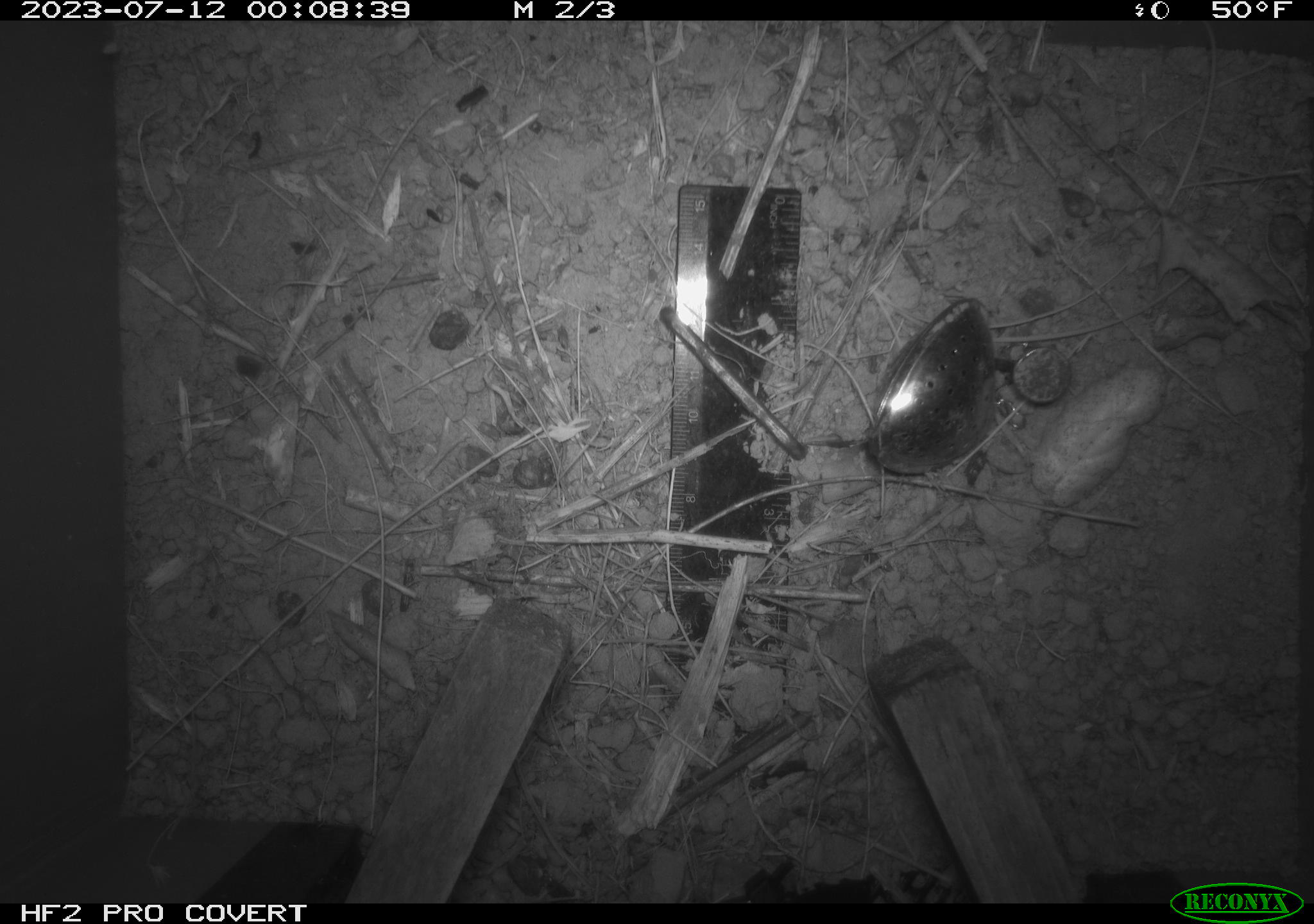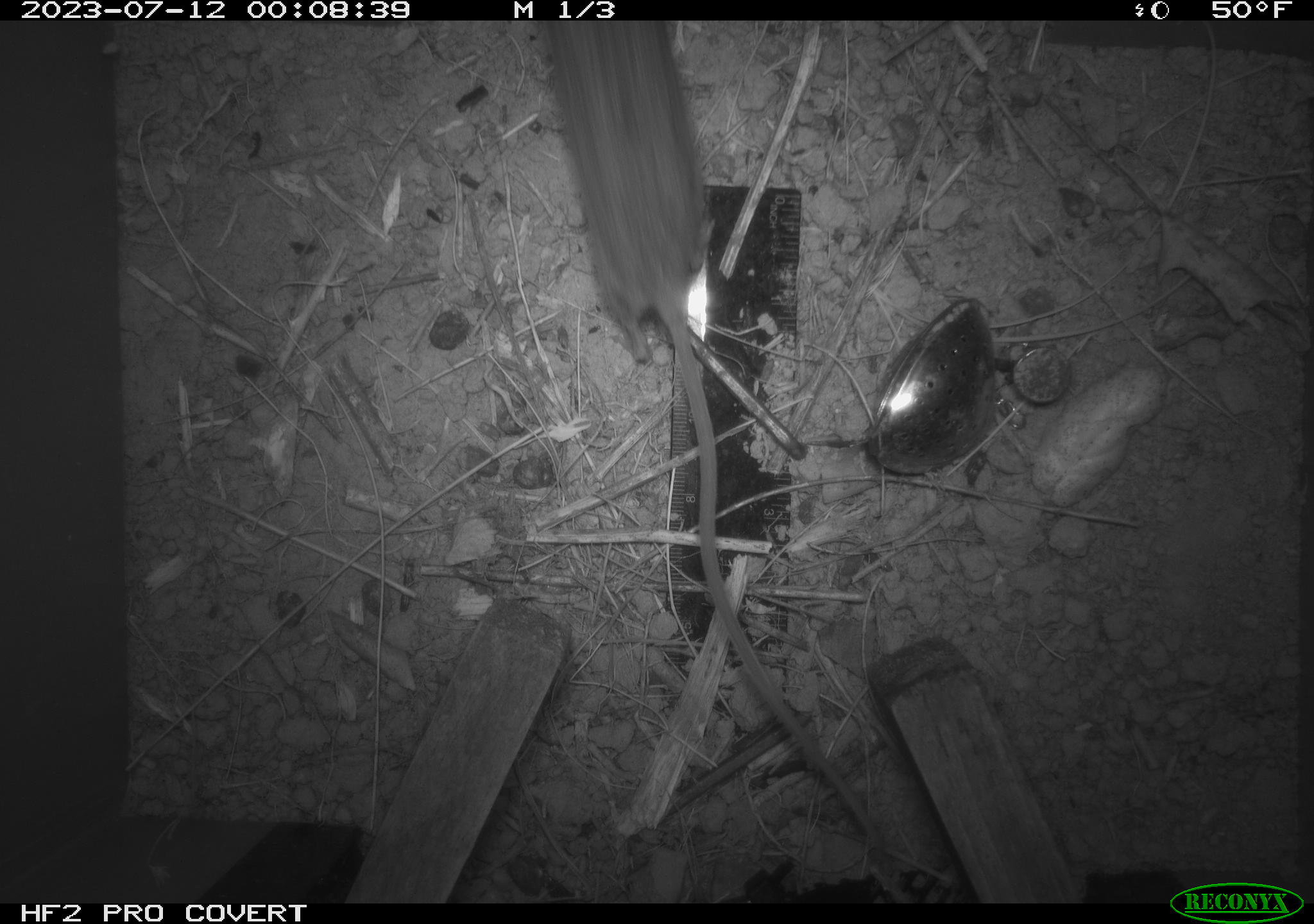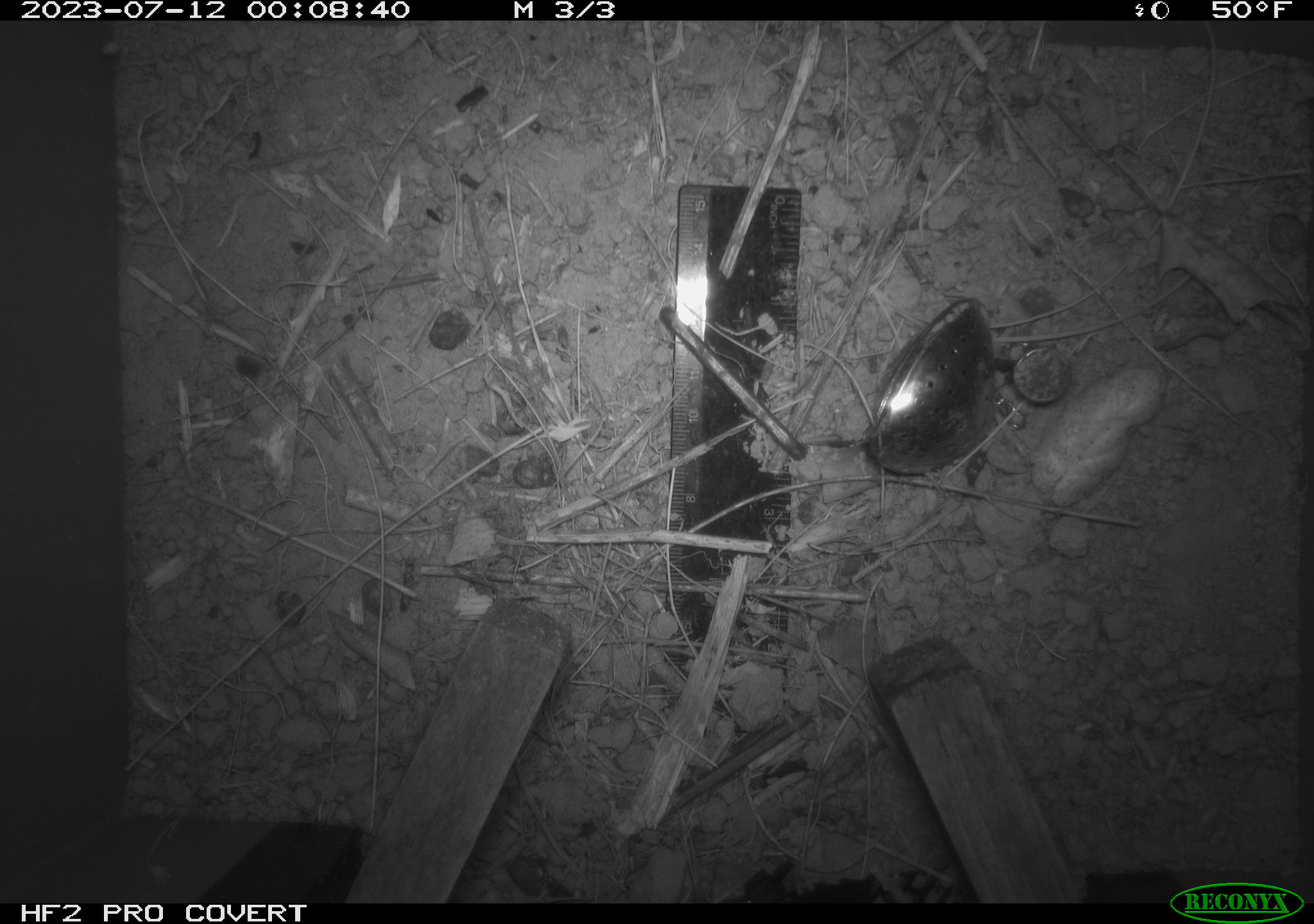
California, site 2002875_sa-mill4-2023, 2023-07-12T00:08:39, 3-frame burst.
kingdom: Animalia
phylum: Chordata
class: Mammalia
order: Rodentia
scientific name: Rodentia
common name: mouse species